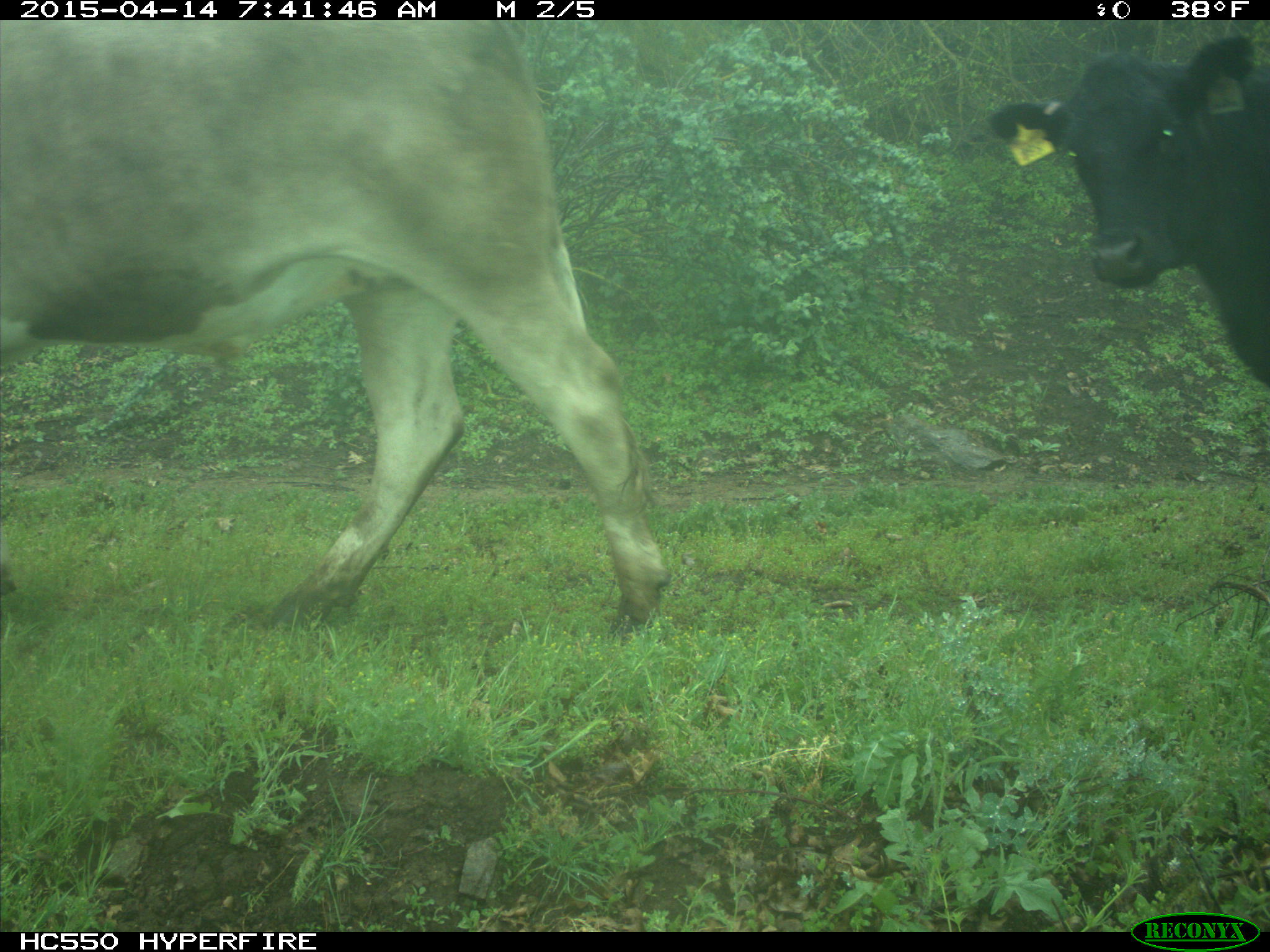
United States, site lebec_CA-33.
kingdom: Animalia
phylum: Chordata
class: Mammalia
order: Artiodactyla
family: Bovidae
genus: Bos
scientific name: Bos taurus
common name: domestic cow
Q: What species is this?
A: Bos taurus (domestic cow).